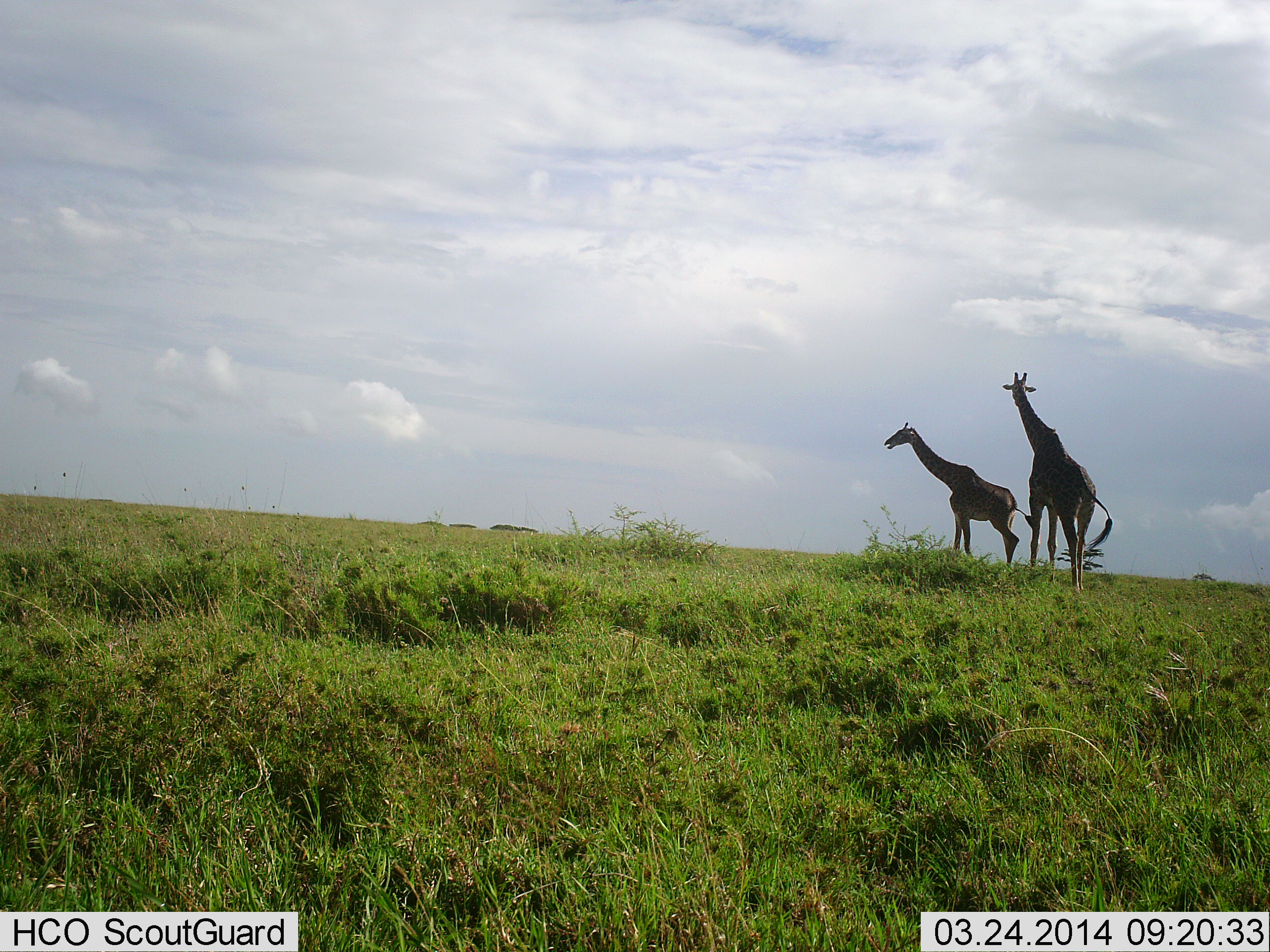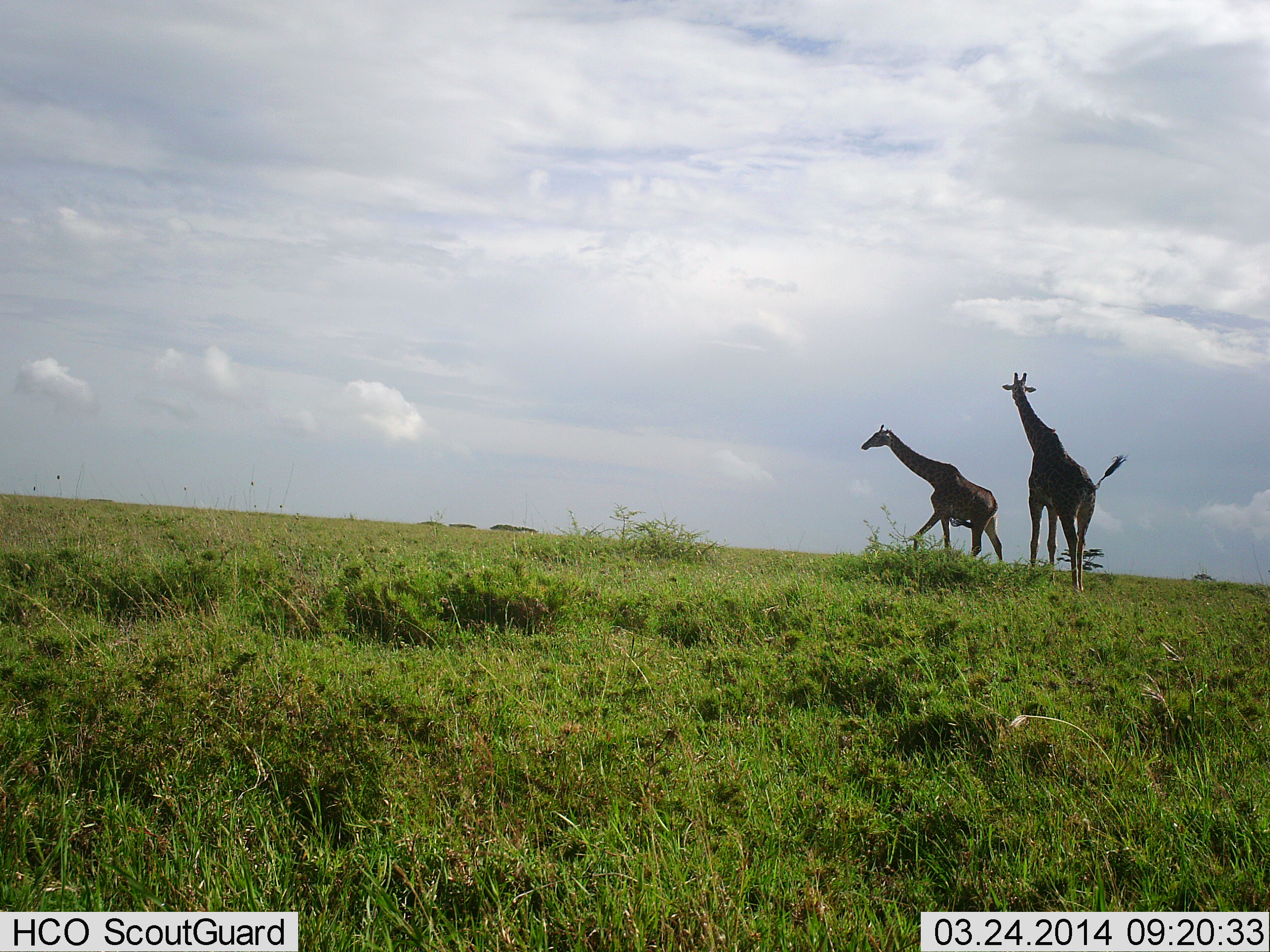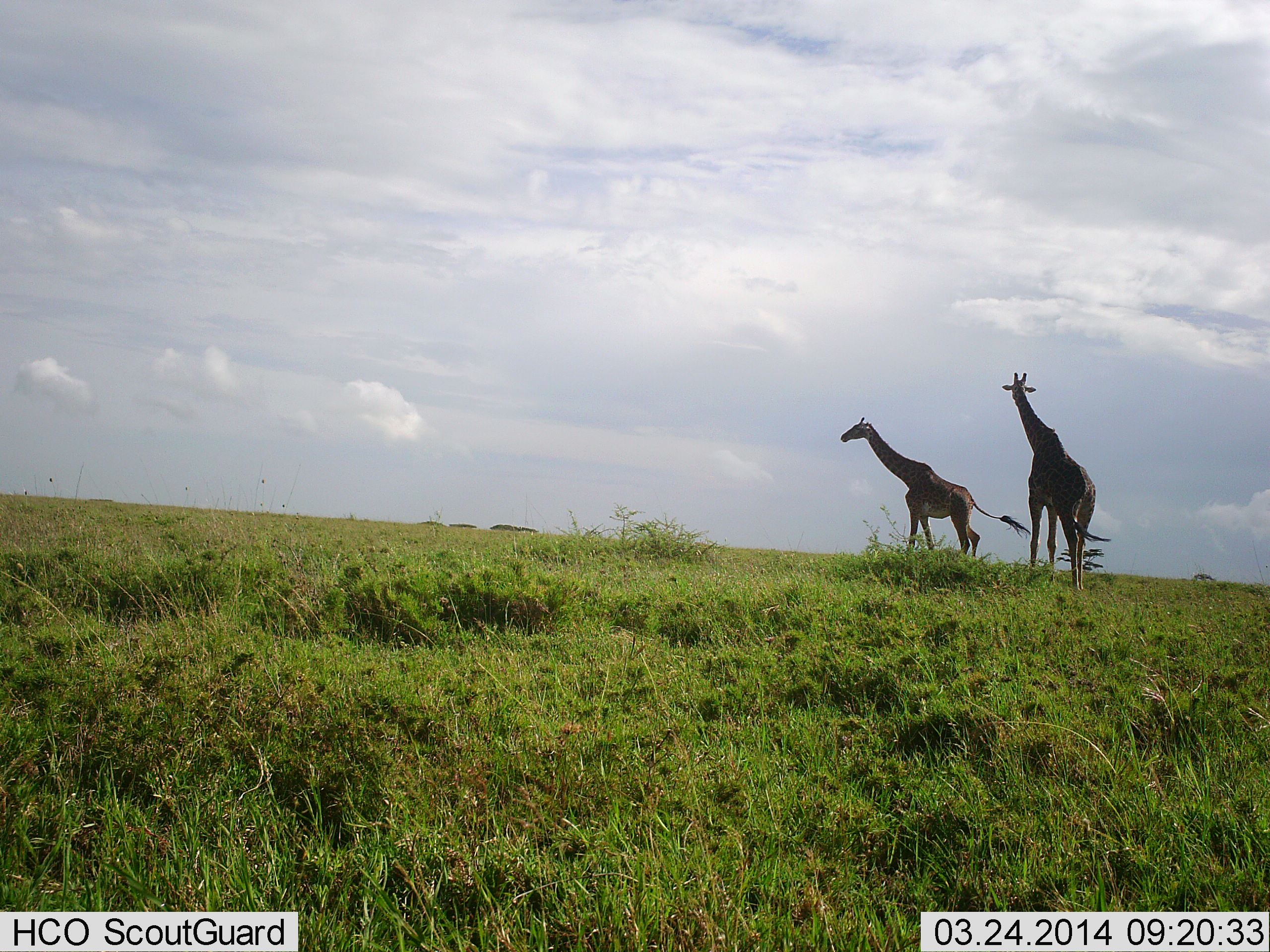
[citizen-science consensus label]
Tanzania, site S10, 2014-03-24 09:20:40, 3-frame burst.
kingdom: Animalia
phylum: Chordata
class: Mammalia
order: Artiodactyla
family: Giraffidae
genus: Giraffa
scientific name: Giraffa camelopardalis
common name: giraffe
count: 2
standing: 70%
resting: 0%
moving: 100%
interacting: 0%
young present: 0%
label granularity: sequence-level